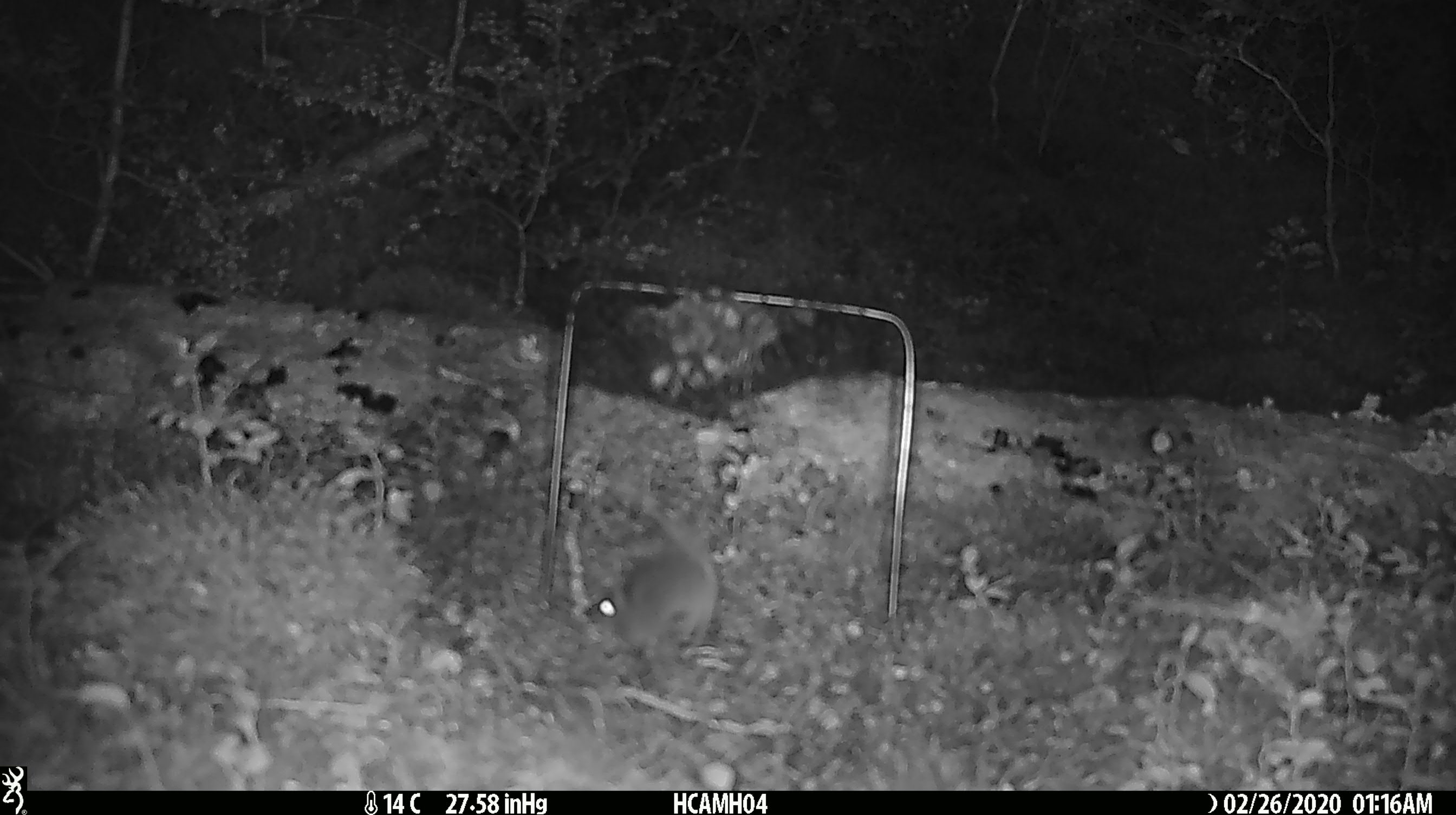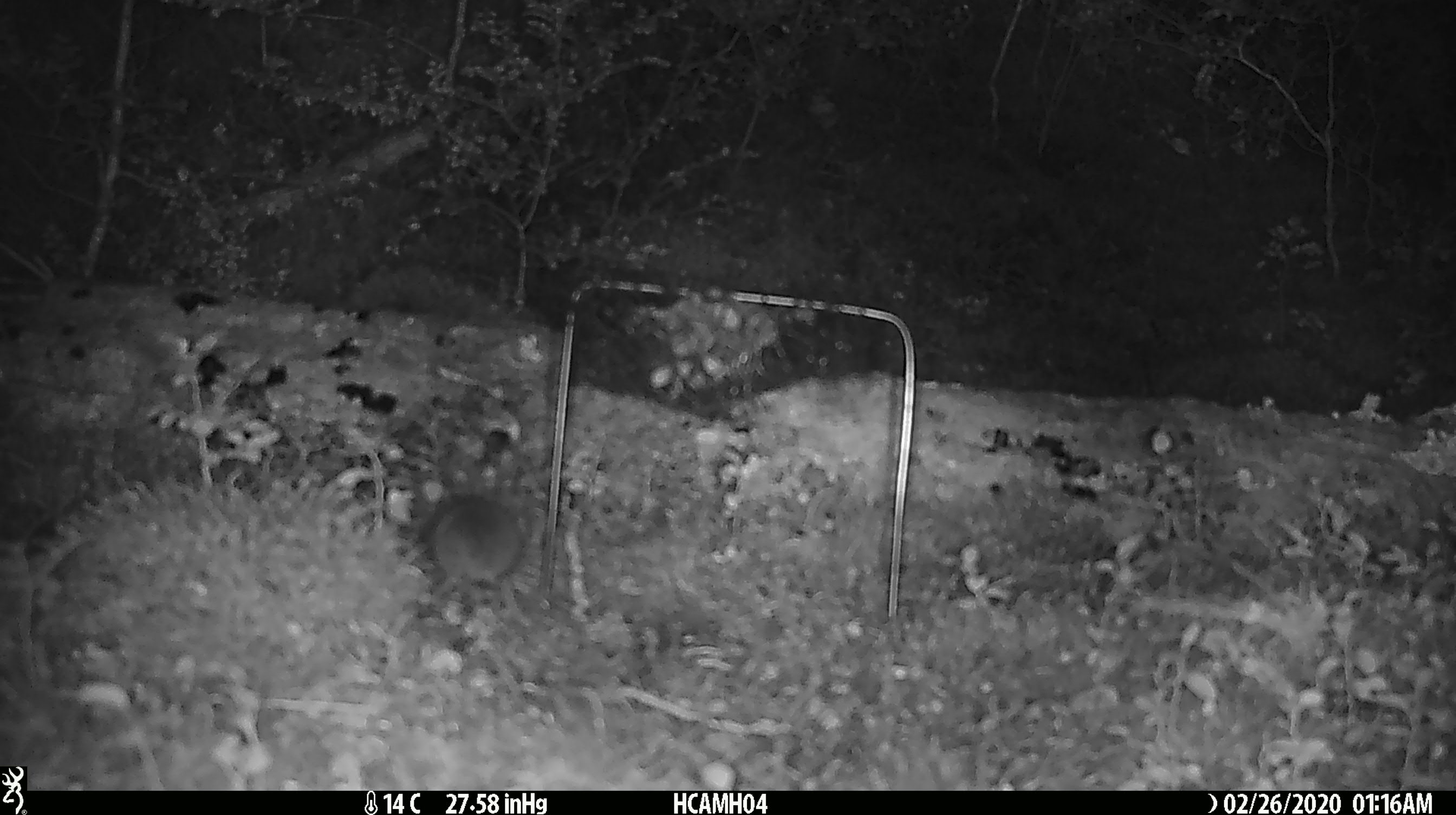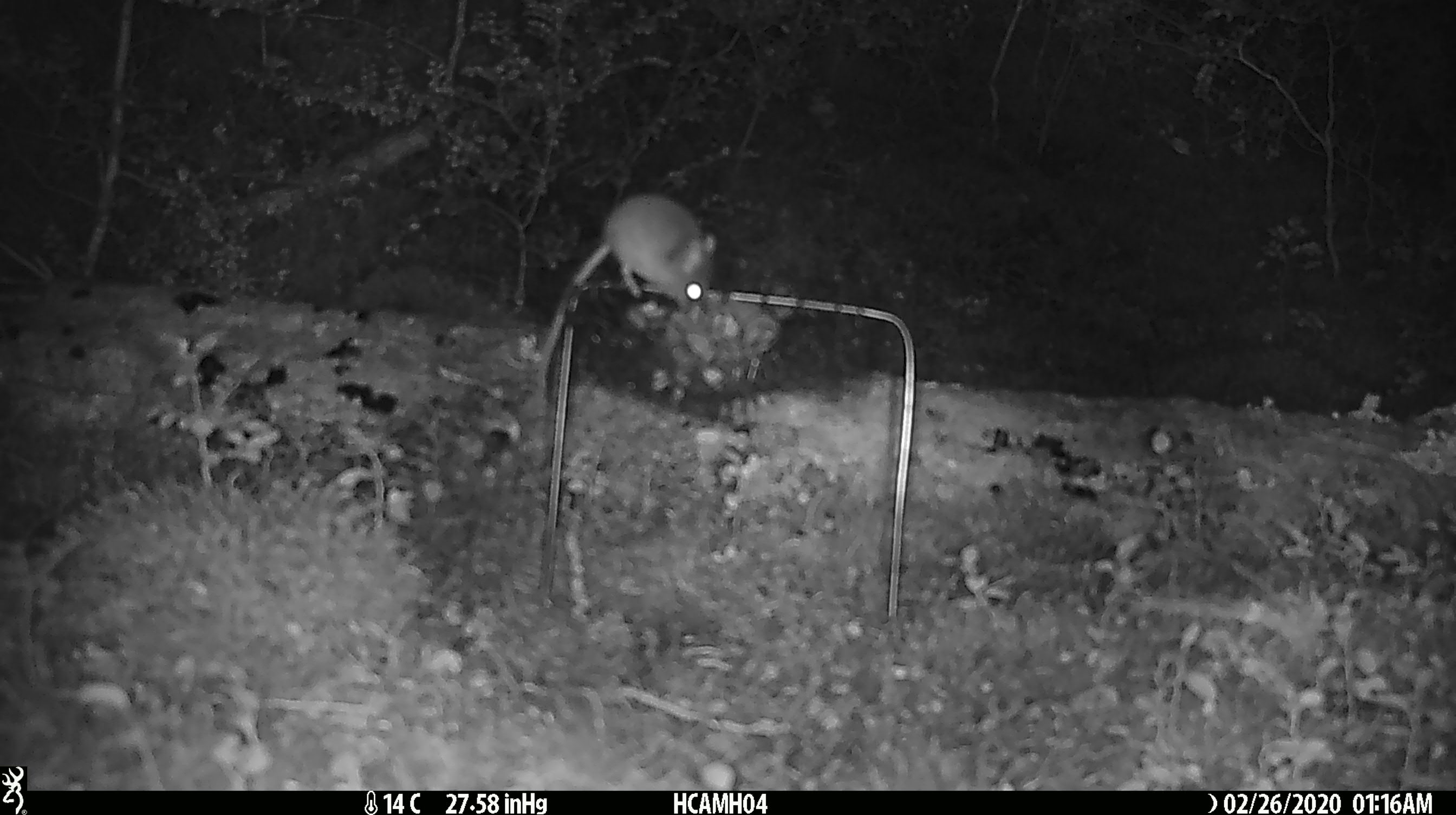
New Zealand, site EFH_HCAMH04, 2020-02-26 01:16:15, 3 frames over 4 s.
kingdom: Animalia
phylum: Chordata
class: Mammalia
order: Rodentia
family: Muridae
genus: Mus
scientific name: Mus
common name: mouse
Mouse (Mus).